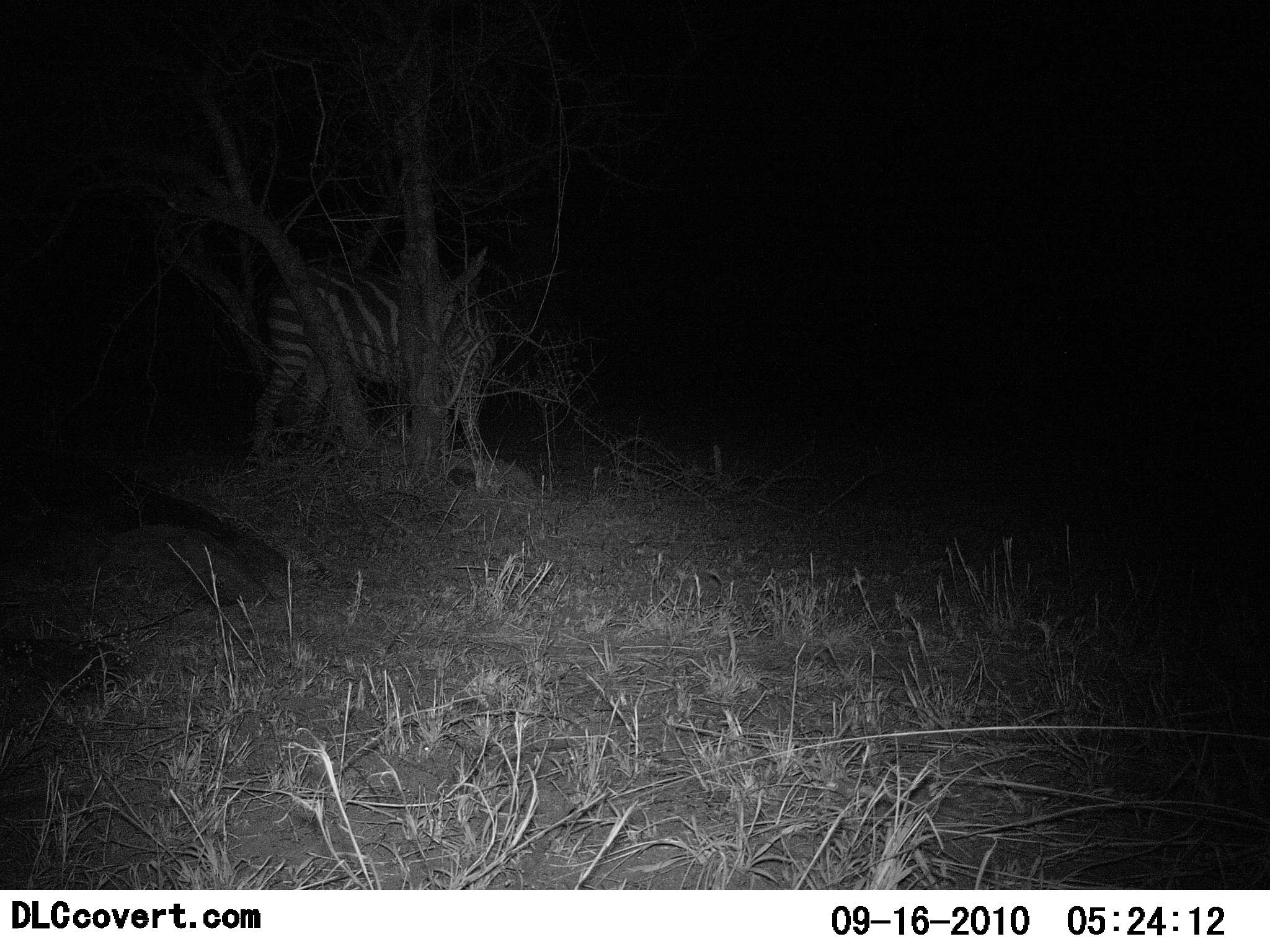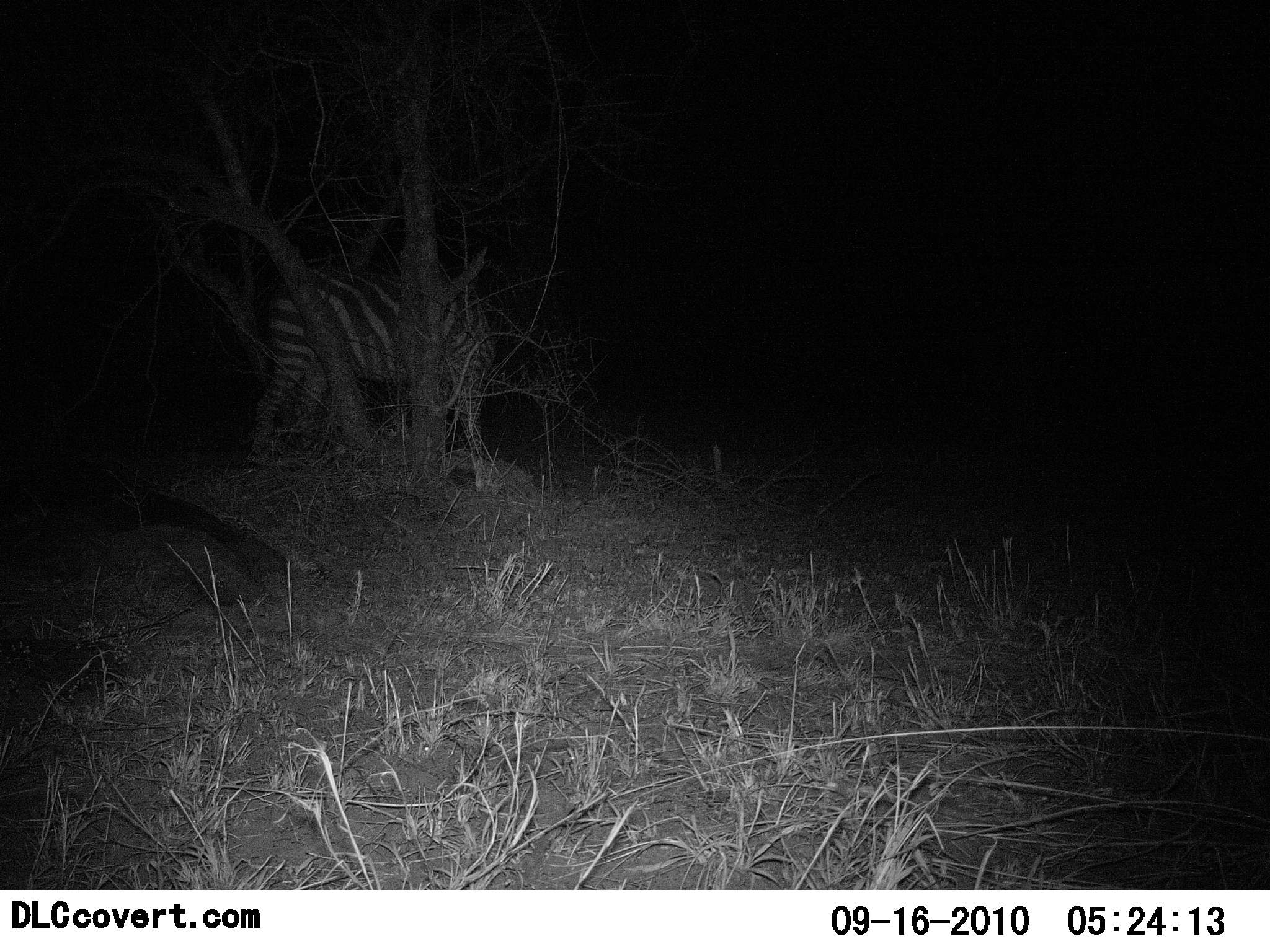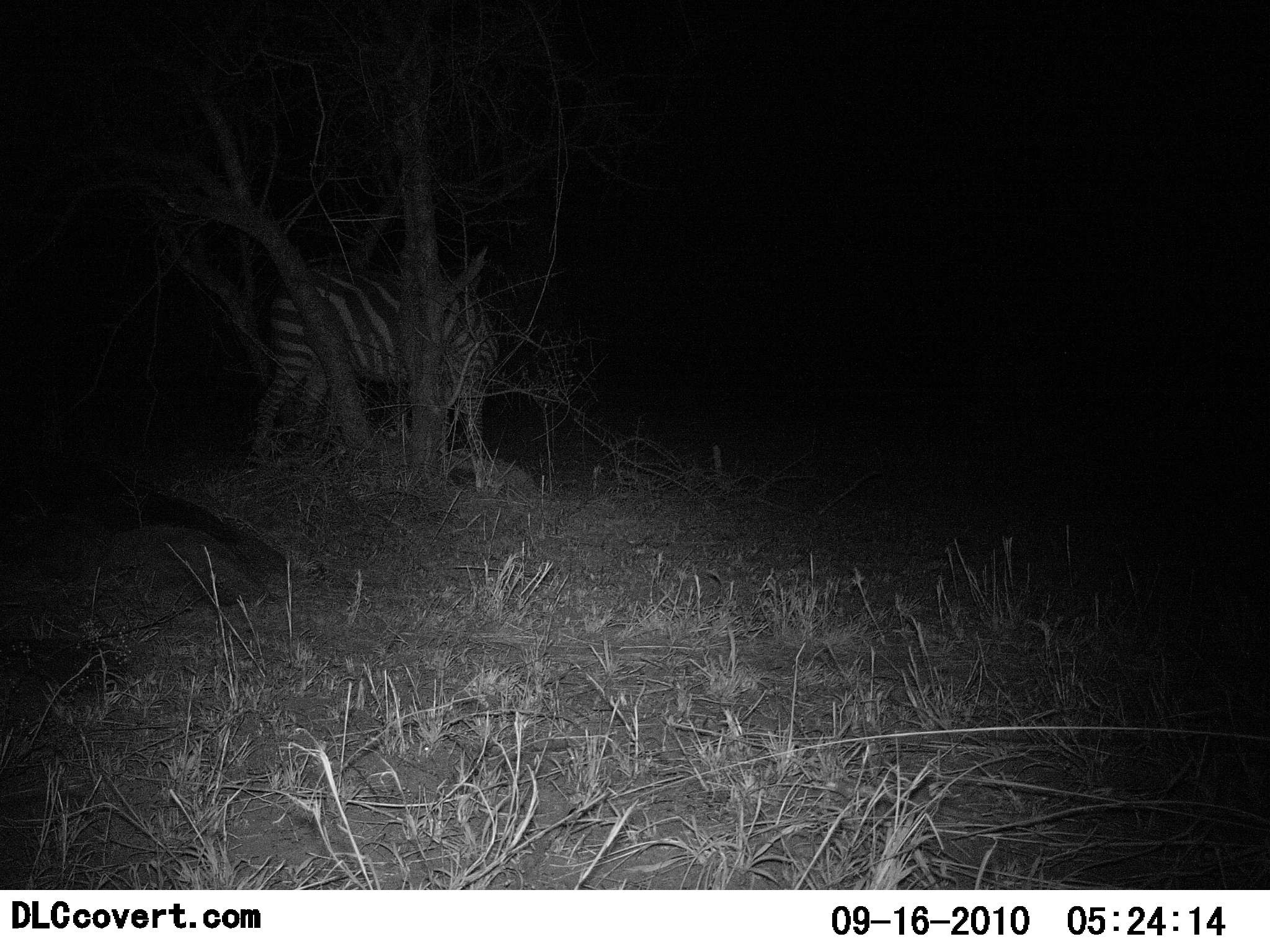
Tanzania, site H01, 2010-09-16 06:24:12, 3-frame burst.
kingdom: Animalia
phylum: Chordata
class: Mammalia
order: Perissodactyla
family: Equidae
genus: Equus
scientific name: Equus quagga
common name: plains zebra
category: zebra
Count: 1.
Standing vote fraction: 88%.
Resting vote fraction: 0%.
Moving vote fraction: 0%.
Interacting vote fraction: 12%.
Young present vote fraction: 0%.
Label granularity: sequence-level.